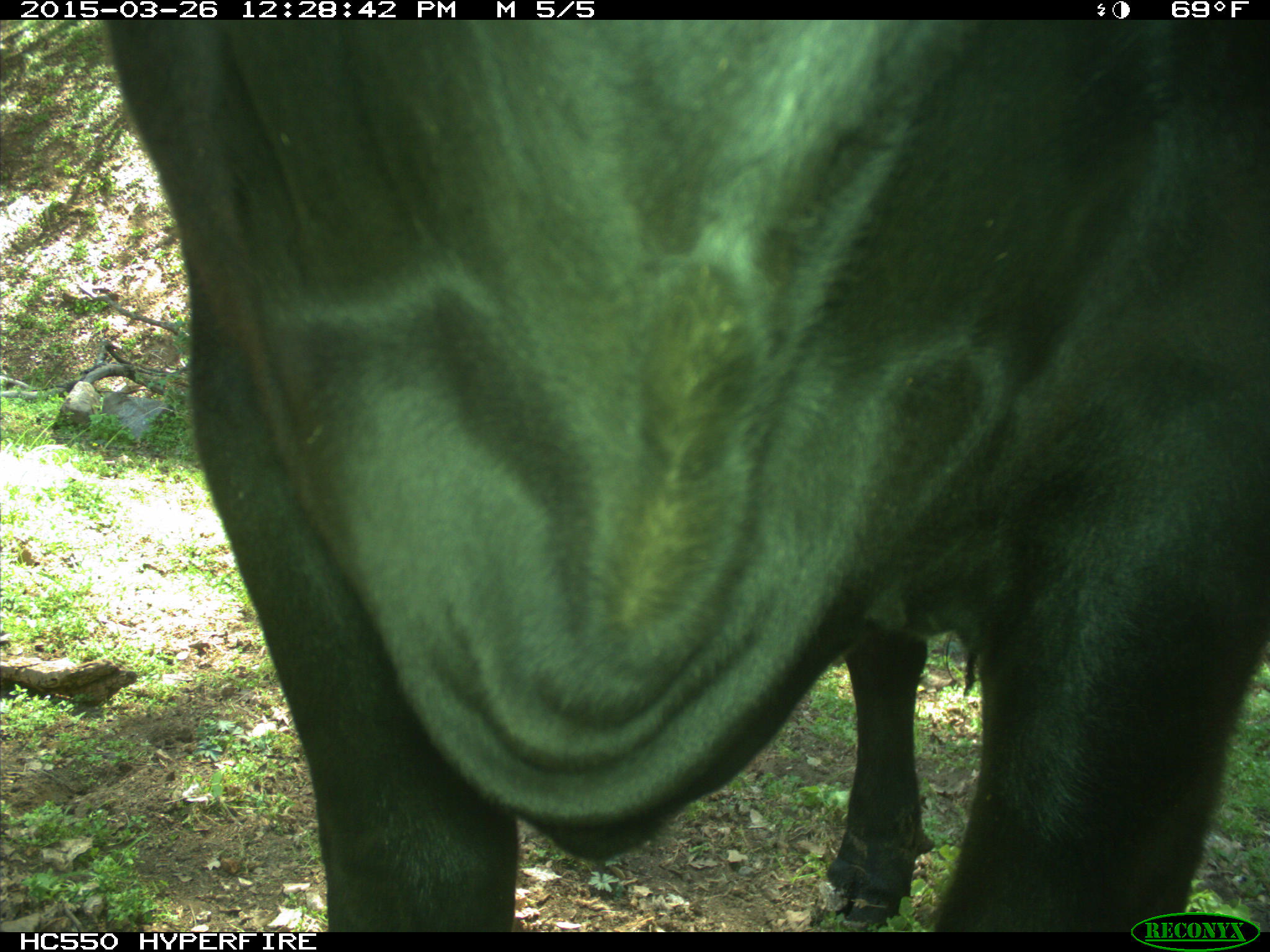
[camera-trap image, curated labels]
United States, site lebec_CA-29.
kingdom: Animalia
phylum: Chordata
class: Mammalia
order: Artiodactyla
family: Bovidae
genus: Bos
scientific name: Bos taurus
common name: domestic cow